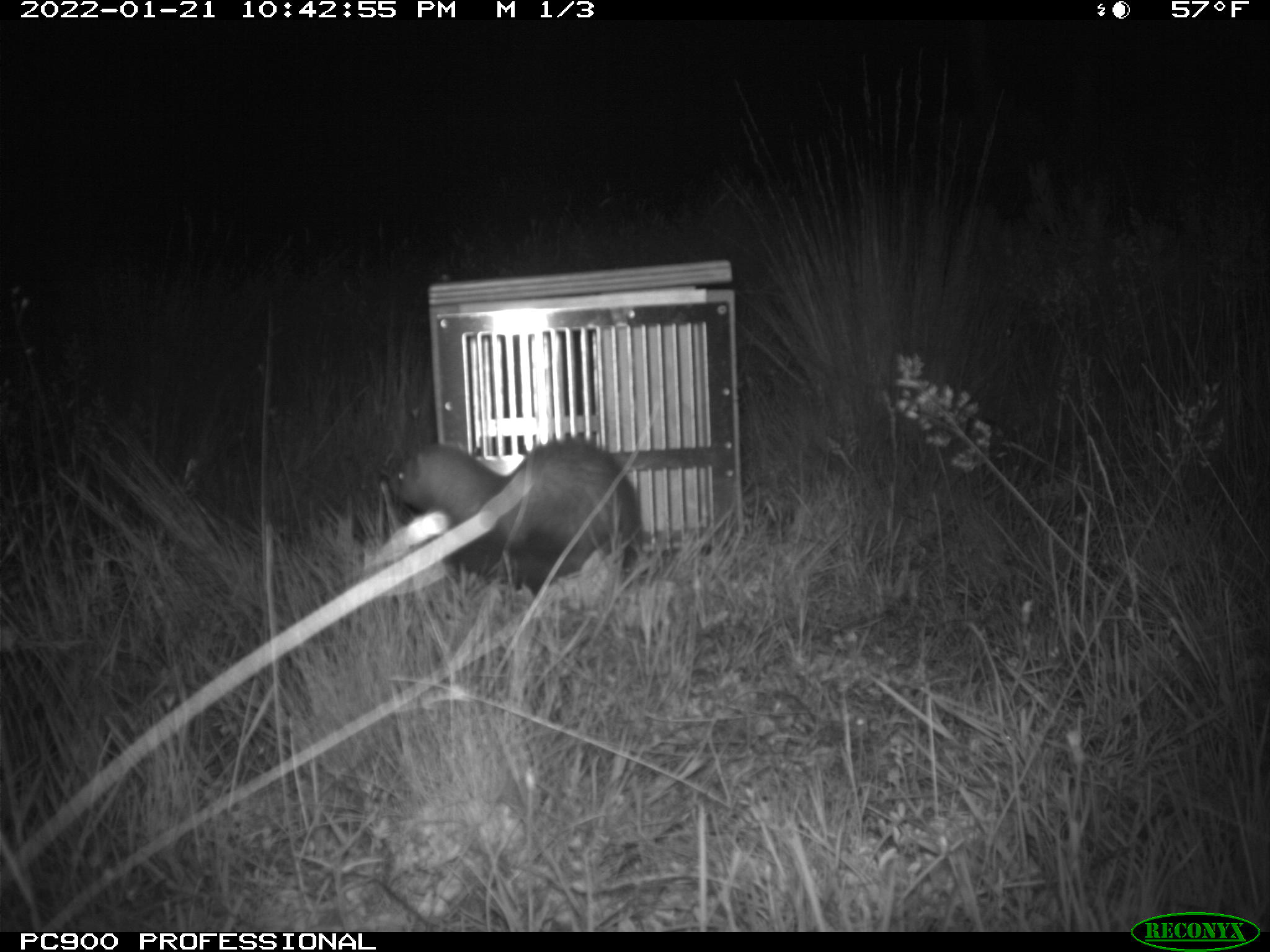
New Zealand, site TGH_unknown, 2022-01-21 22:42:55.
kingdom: Animalia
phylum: Chordata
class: Mammalia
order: Carnivora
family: Mustelidae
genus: Mustela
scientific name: Mustela furo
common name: ferret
Ferret (Mustela furo).